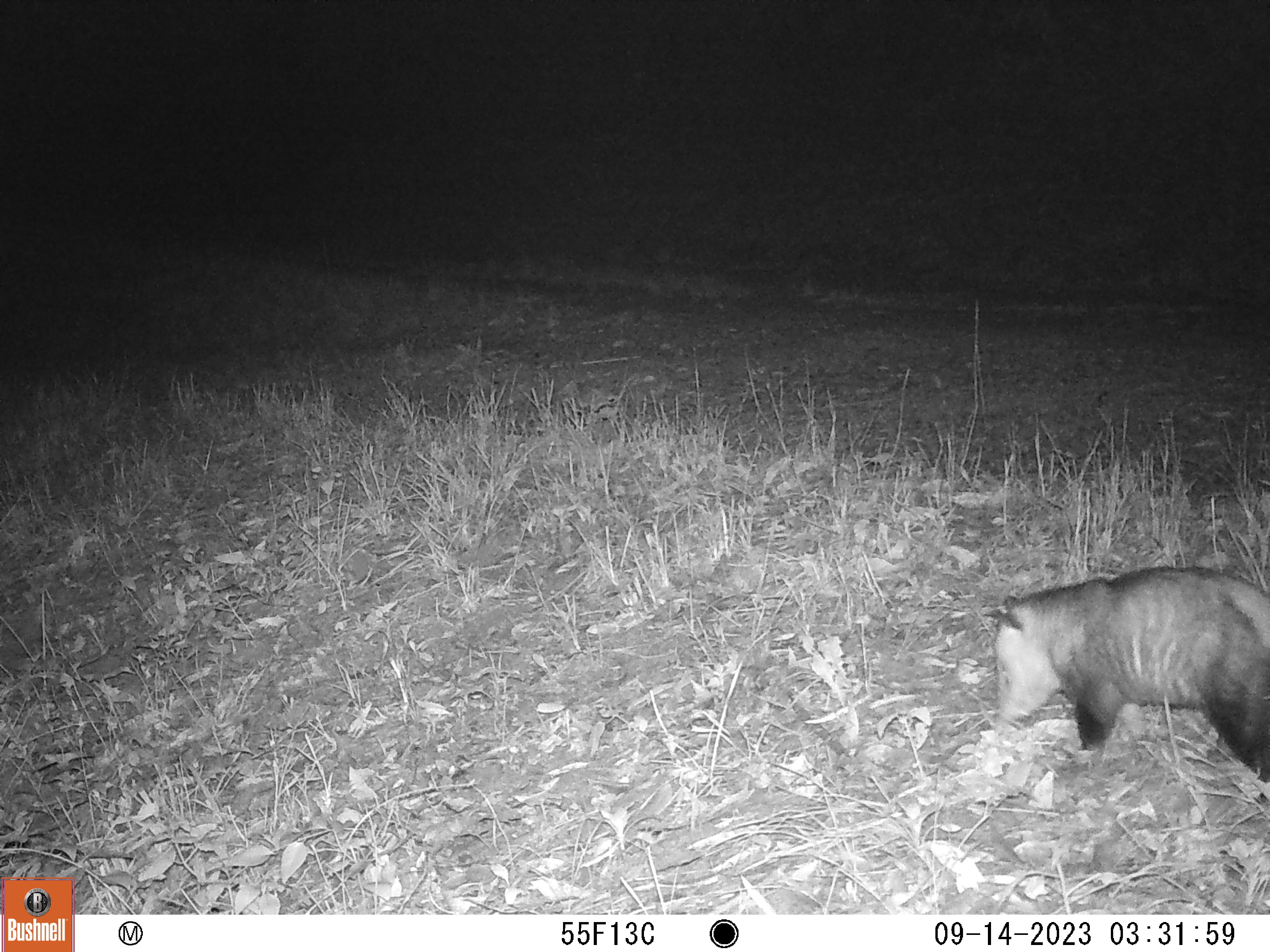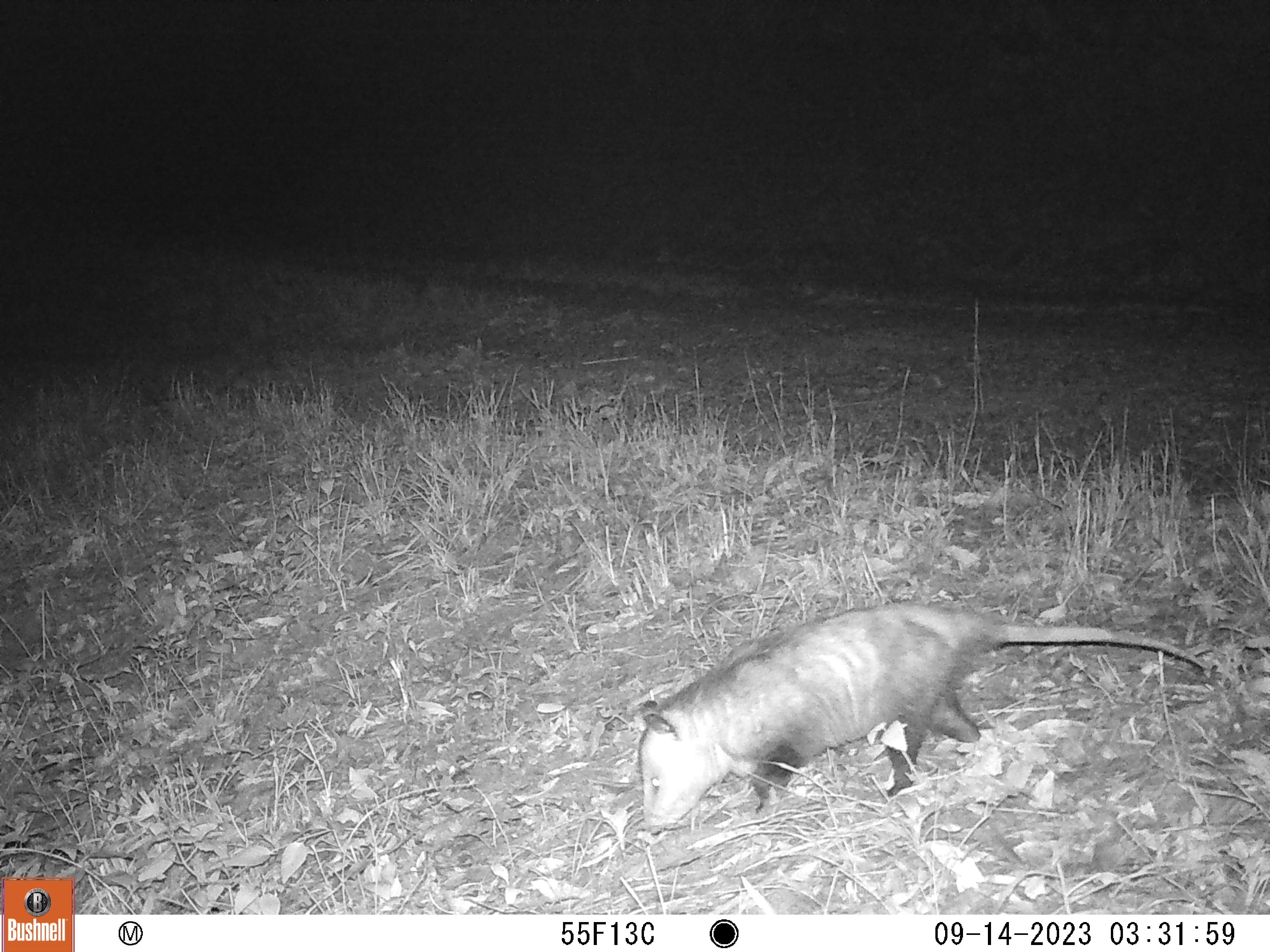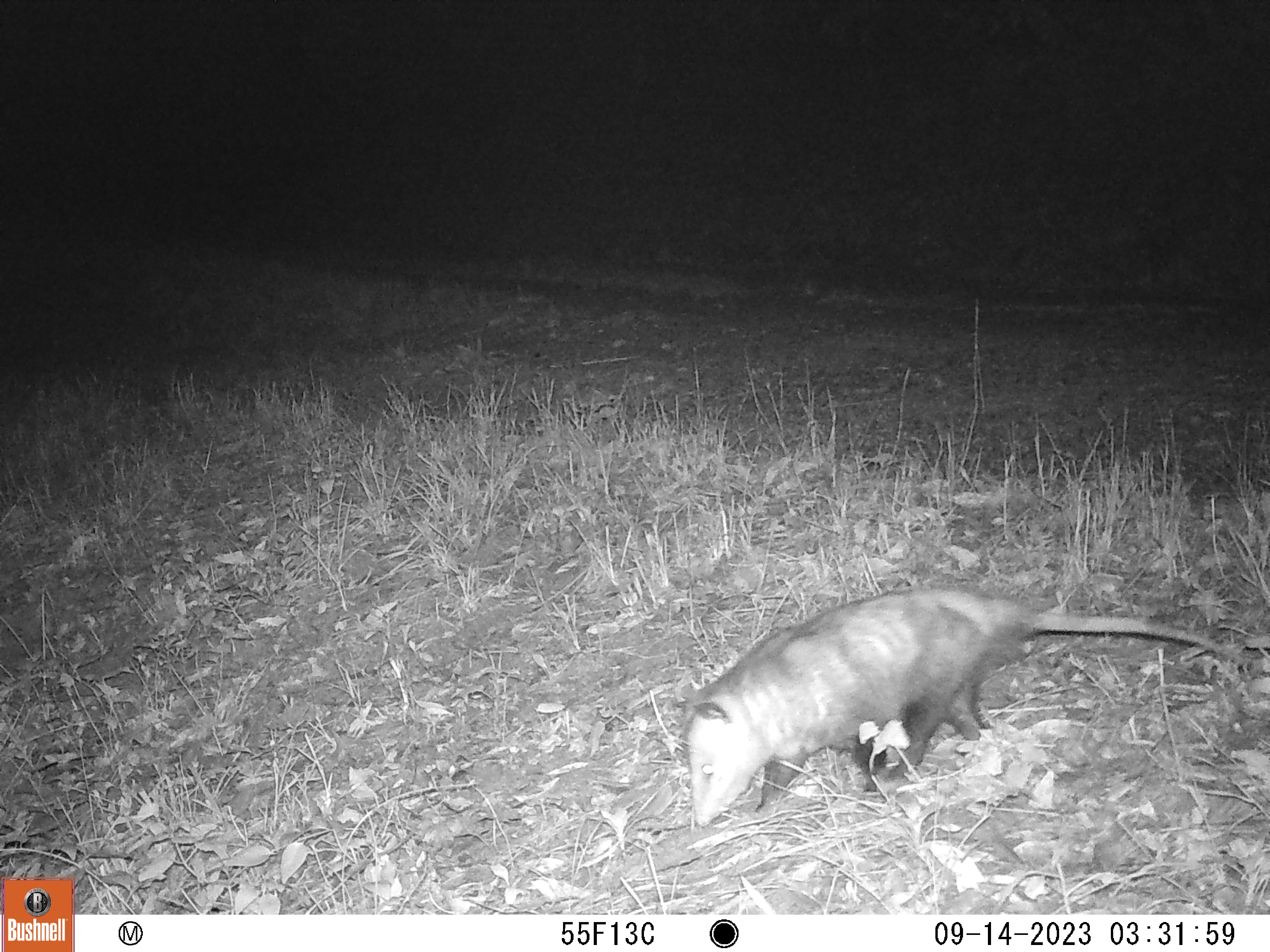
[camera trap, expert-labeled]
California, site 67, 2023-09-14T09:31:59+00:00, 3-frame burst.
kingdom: Animalia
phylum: Chordata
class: Mammalia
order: Didelphimorphia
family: Didelphidae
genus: Didelphis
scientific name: Didelphis virginiana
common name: virginia opossum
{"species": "virginia opossum (Didelphis virginiana)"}